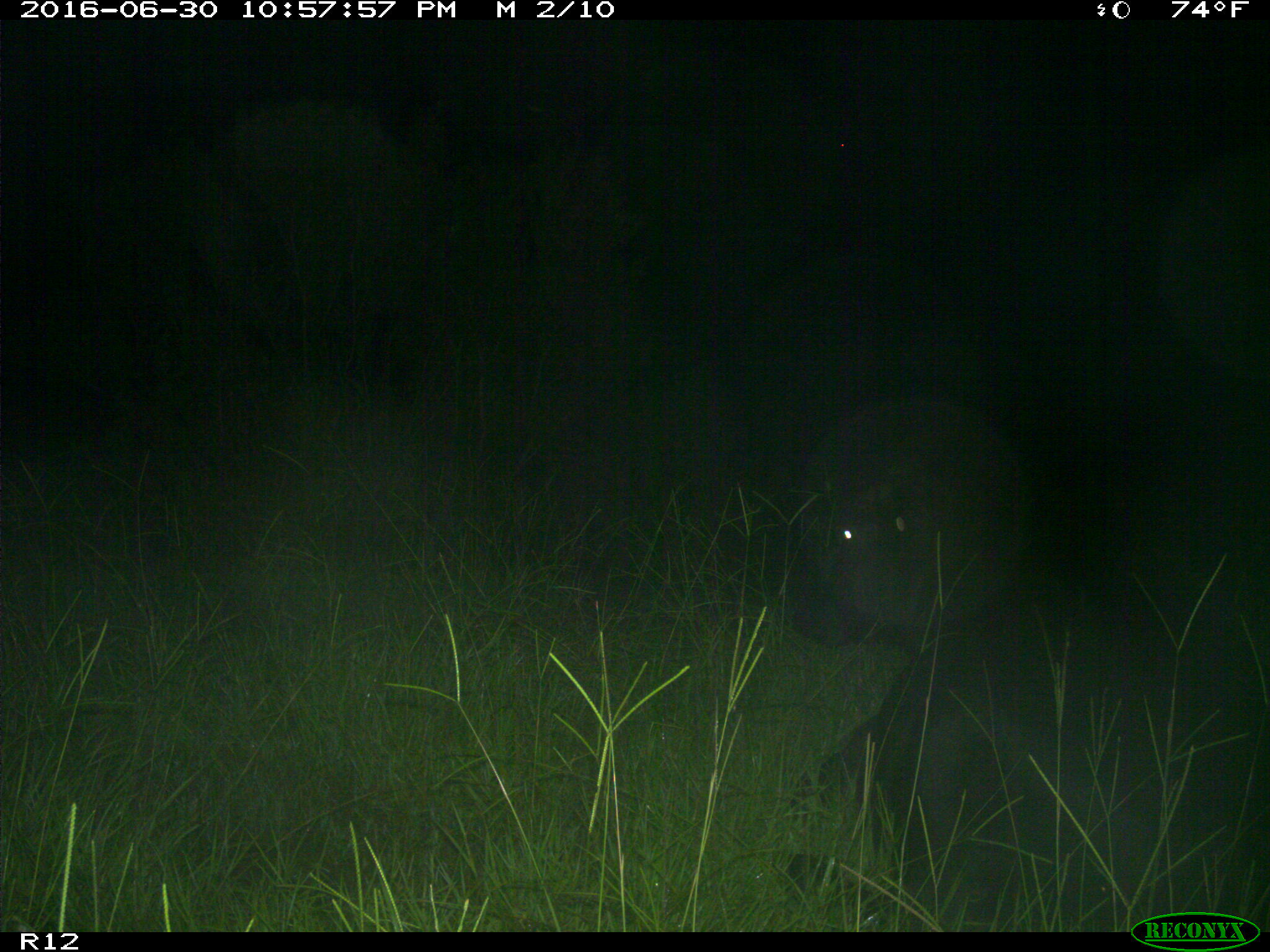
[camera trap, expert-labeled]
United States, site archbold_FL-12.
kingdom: Animalia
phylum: Chordata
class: Mammalia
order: Artiodactyla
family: Bovidae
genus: Bos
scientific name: Bos taurus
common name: domestic cow